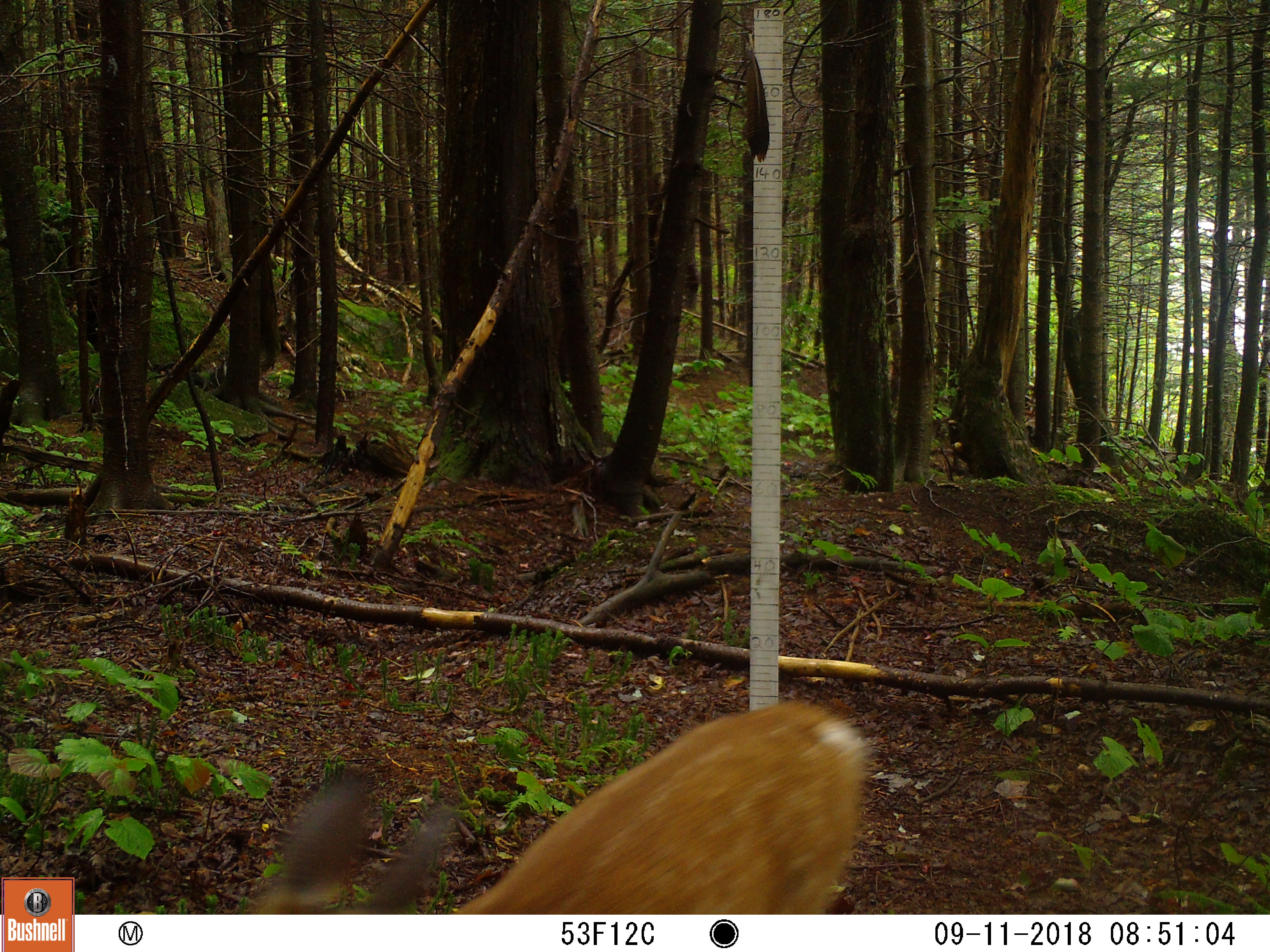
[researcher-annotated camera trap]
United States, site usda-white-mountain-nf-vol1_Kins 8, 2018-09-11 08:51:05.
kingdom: Animalia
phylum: Chordata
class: Mammalia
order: Artiodactyla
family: Cervidae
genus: Odocoileus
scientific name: Odocoileus virginianus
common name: white-tailed deer